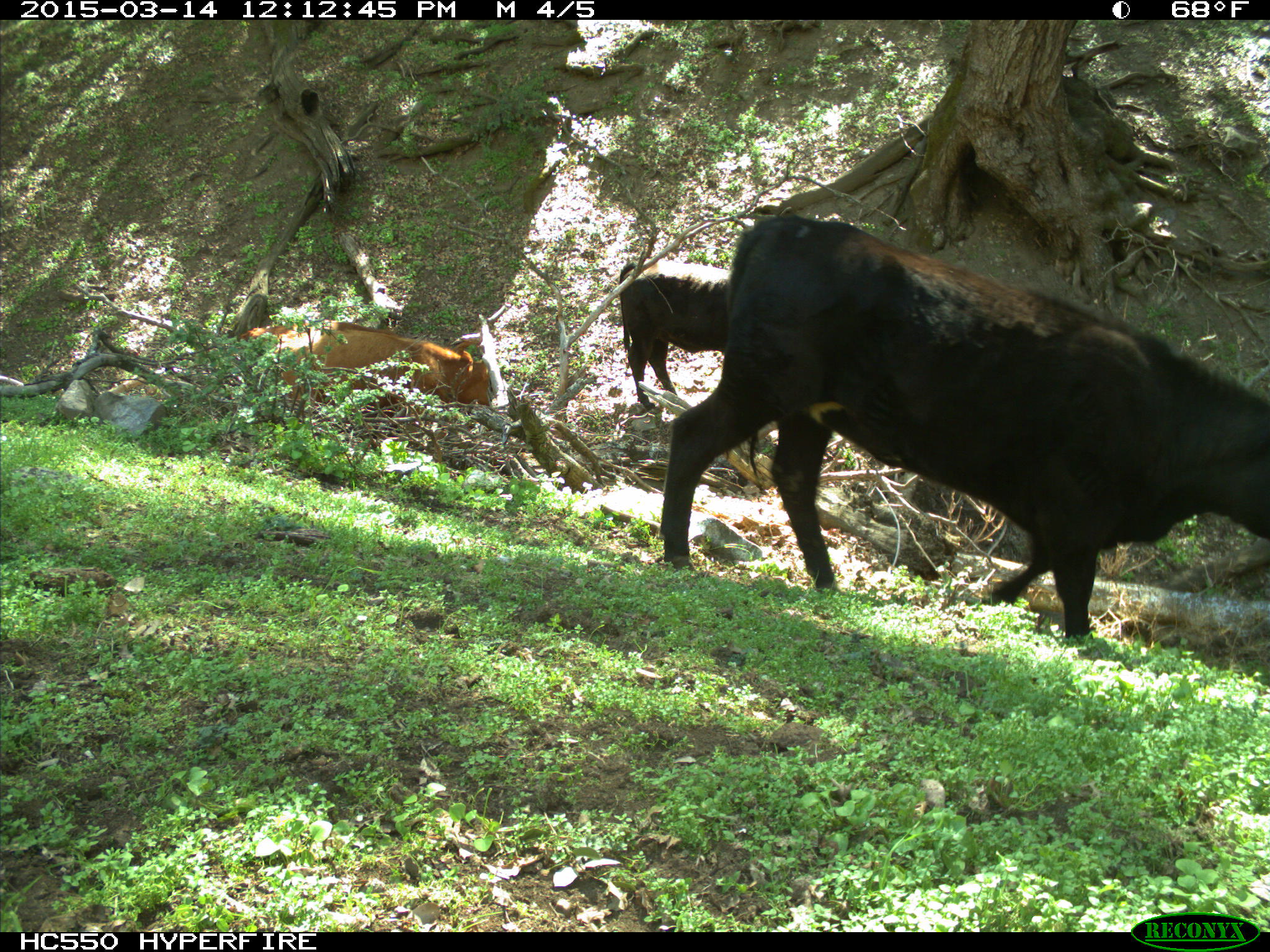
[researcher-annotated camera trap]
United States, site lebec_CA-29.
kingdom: Animalia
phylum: Chordata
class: Mammalia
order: Artiodactyla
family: Bovidae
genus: Bos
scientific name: Bos taurus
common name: domestic cow